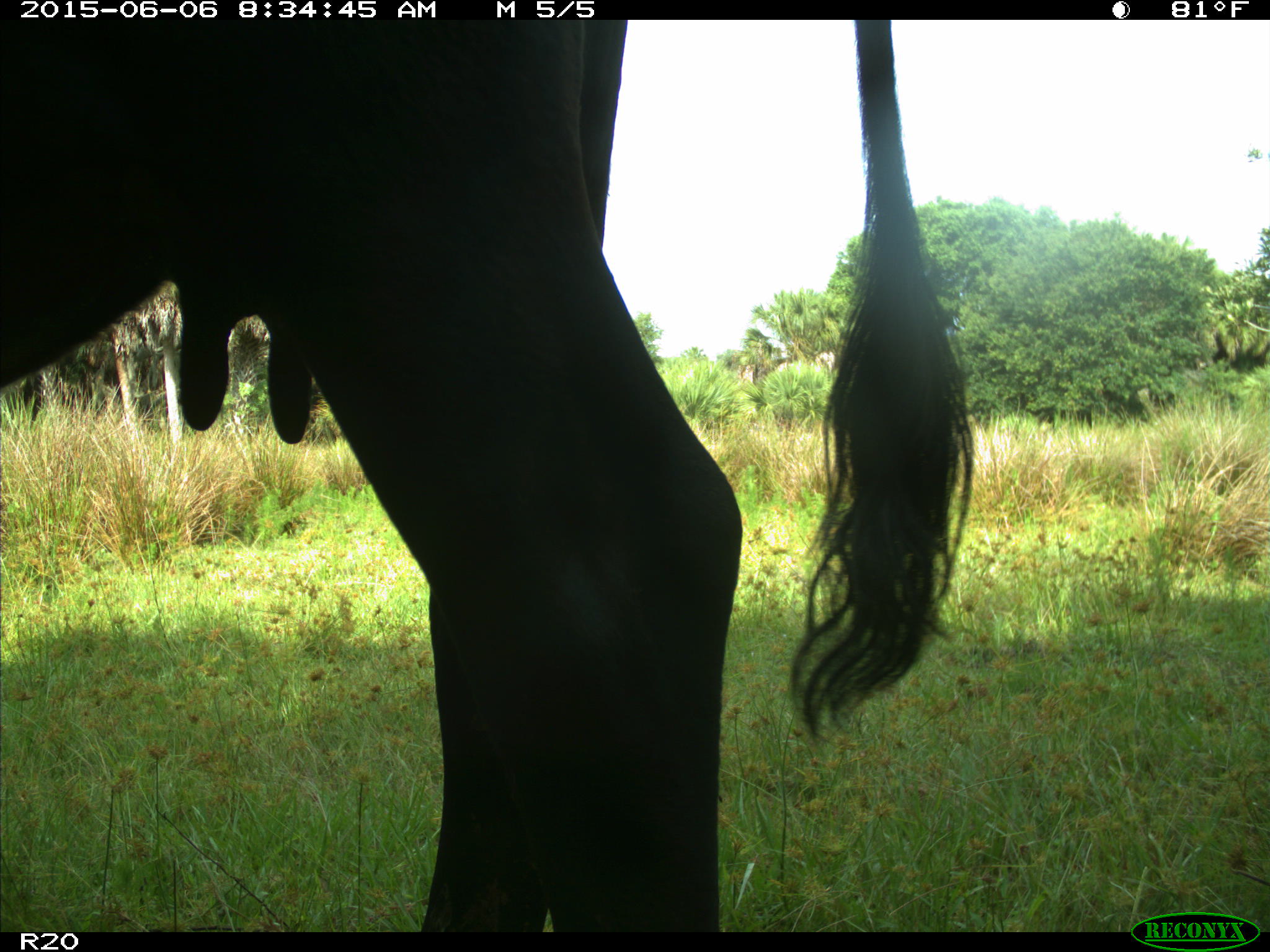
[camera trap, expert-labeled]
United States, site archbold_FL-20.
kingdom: Animalia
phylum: Chordata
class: Mammalia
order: Artiodactyla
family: Bovidae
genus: Bos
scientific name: Bos taurus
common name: domestic cow